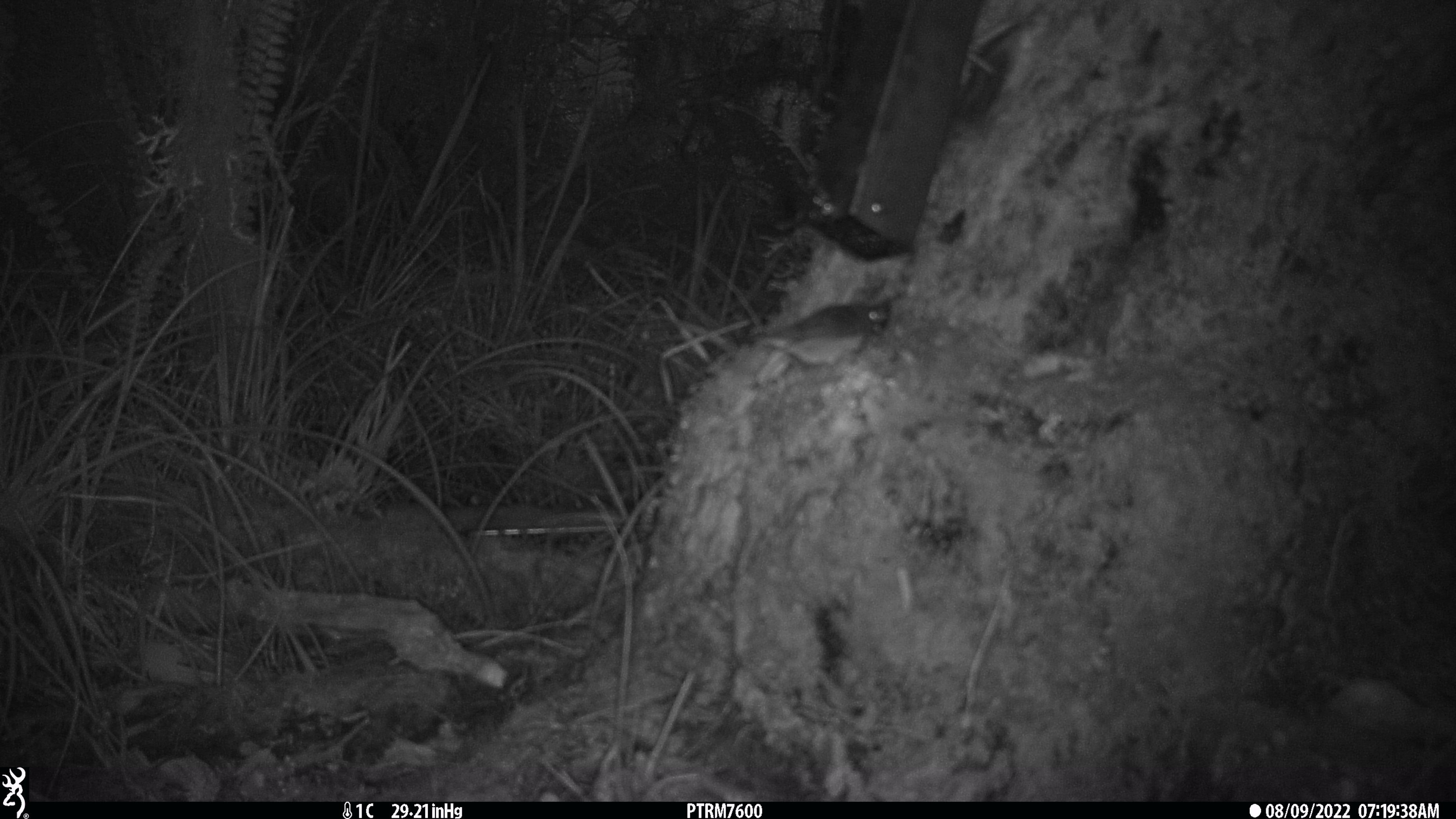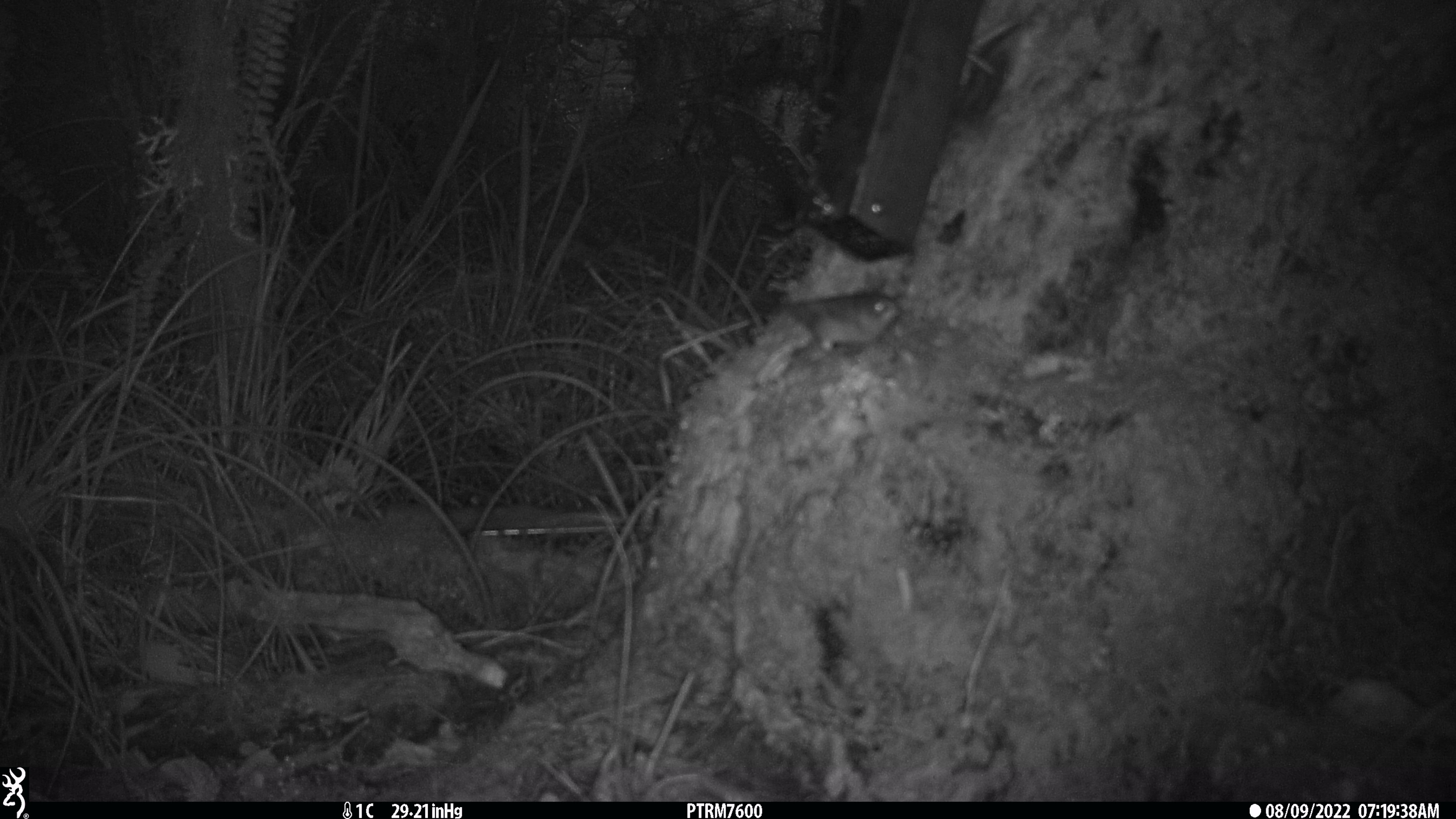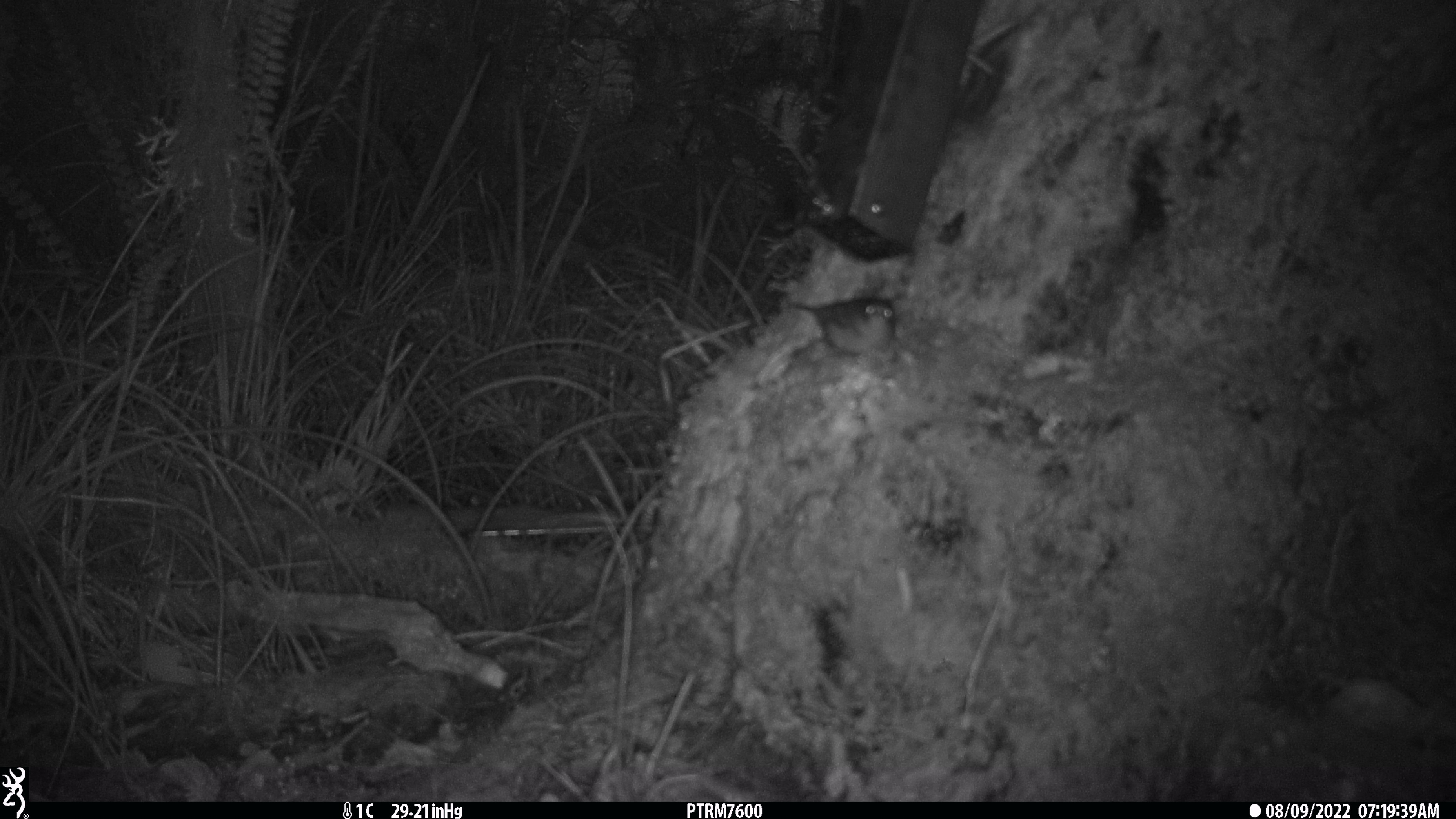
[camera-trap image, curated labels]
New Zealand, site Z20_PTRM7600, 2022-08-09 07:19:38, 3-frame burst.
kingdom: Animalia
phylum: Chordata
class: Aves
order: Passeriformes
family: Zosteropidae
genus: Zosterops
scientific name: Zosterops lateralis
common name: silvereye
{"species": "silvereye (Zosterops lateralis)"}